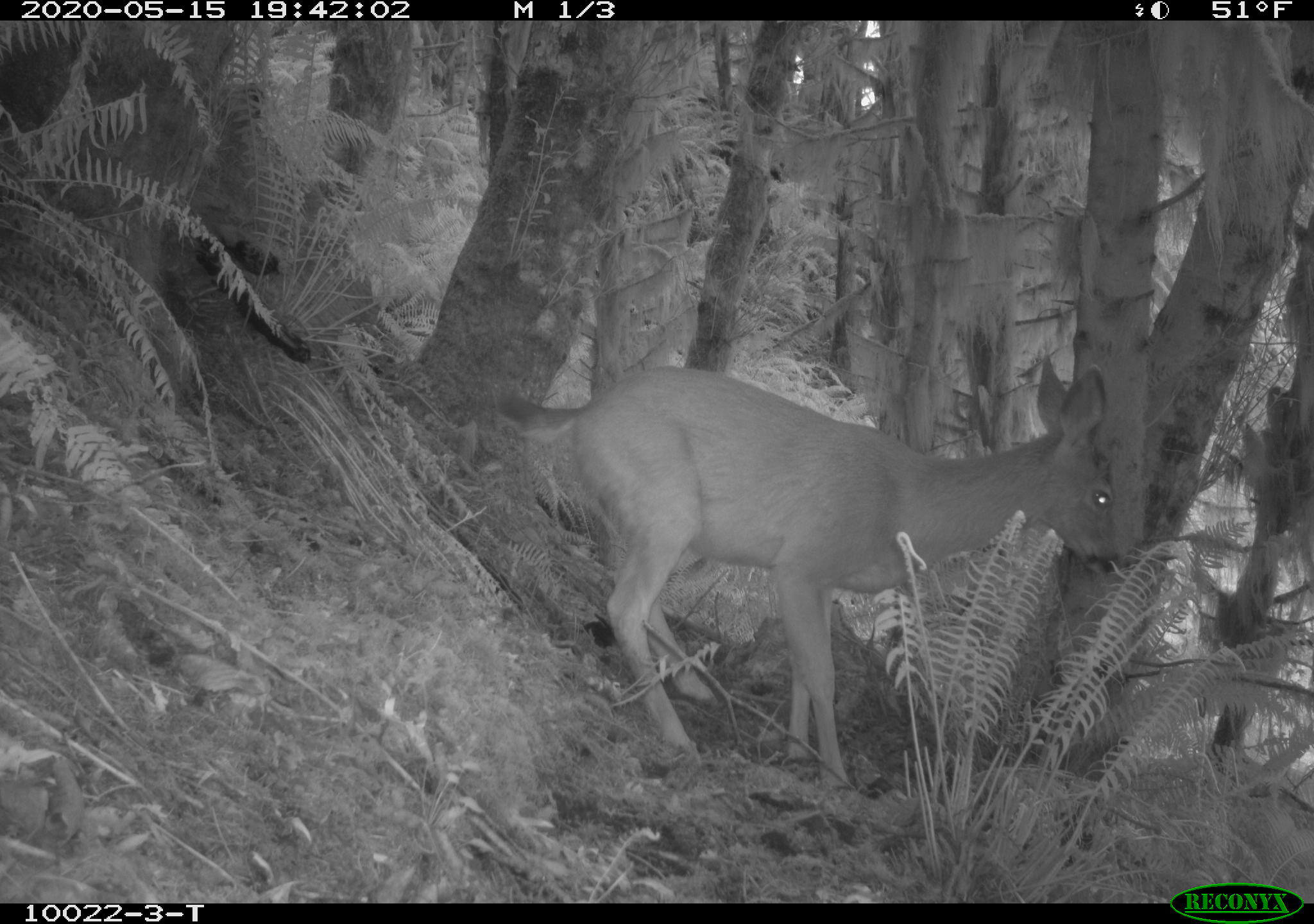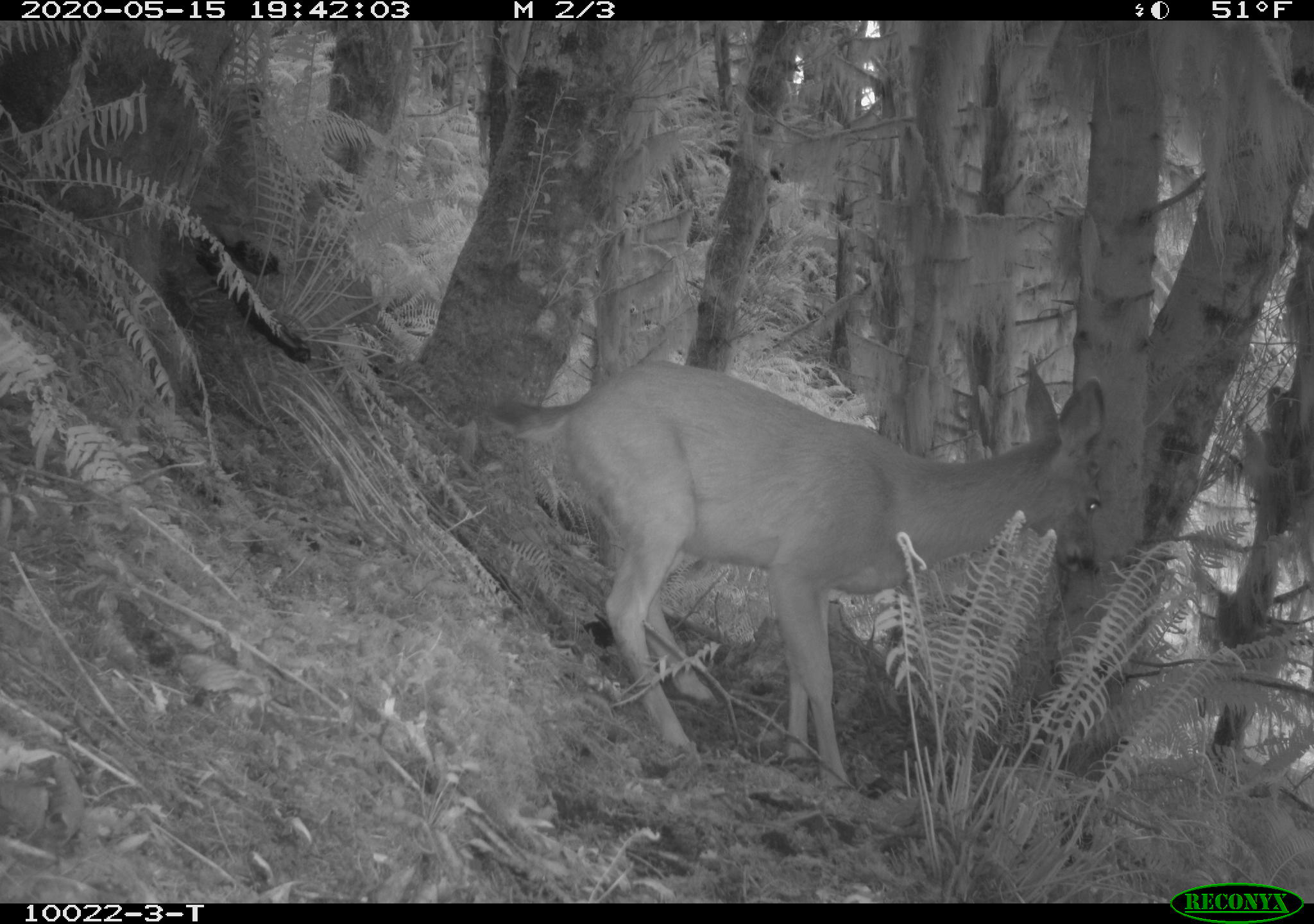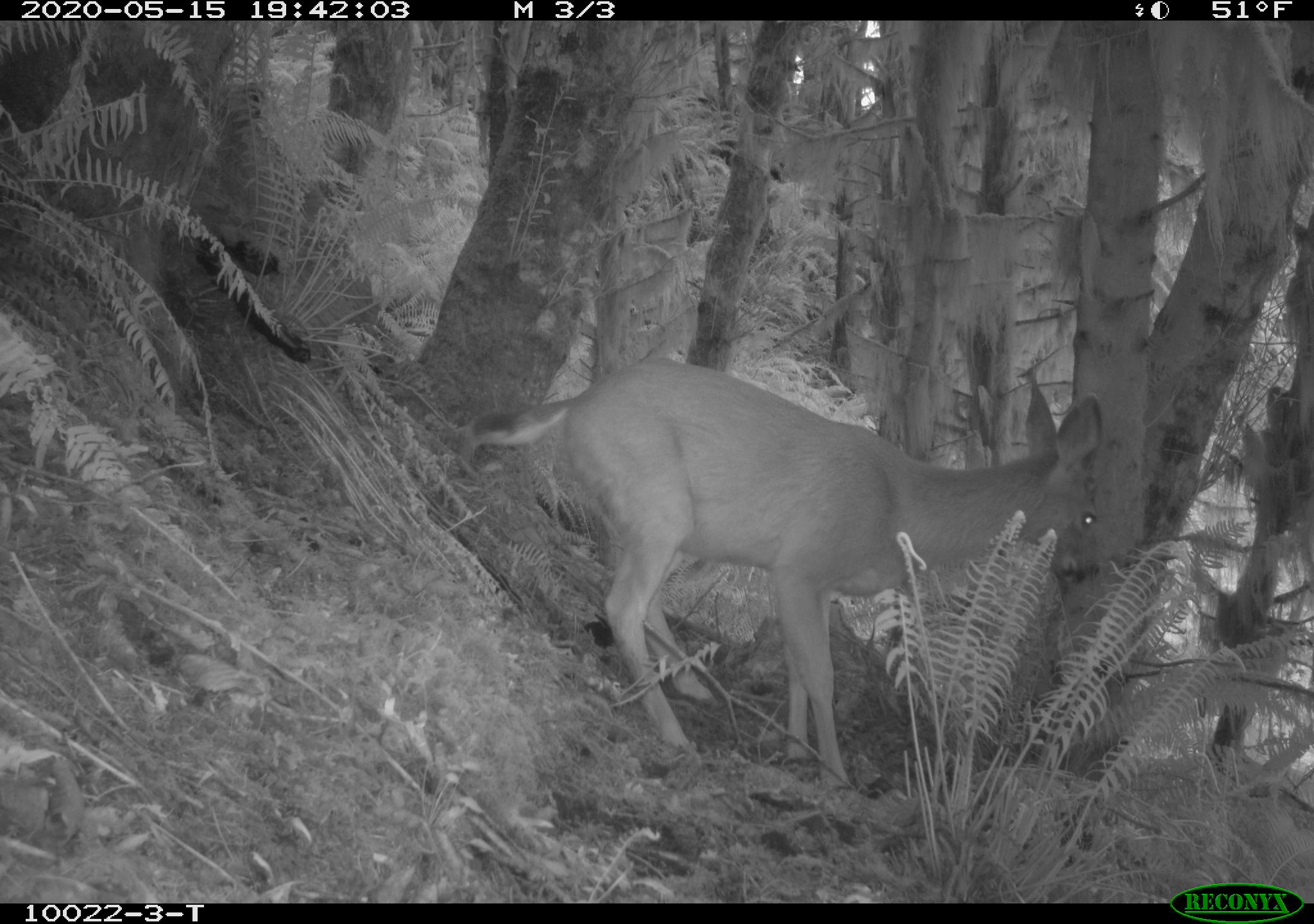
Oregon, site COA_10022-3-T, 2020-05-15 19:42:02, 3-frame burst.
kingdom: Animalia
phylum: Chordata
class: Mammalia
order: Artiodactyla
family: Cervidae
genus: Odocoileus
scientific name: Odocoileus hemionus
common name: black-tailed deer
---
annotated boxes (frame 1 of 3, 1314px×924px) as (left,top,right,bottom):
black-tailed deer: (495,347,1127,788)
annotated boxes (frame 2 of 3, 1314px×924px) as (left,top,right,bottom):
black-tailed deer: (473,345,1119,786)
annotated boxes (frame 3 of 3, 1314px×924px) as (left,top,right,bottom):
black-tailed deer: (458,341,1110,790)